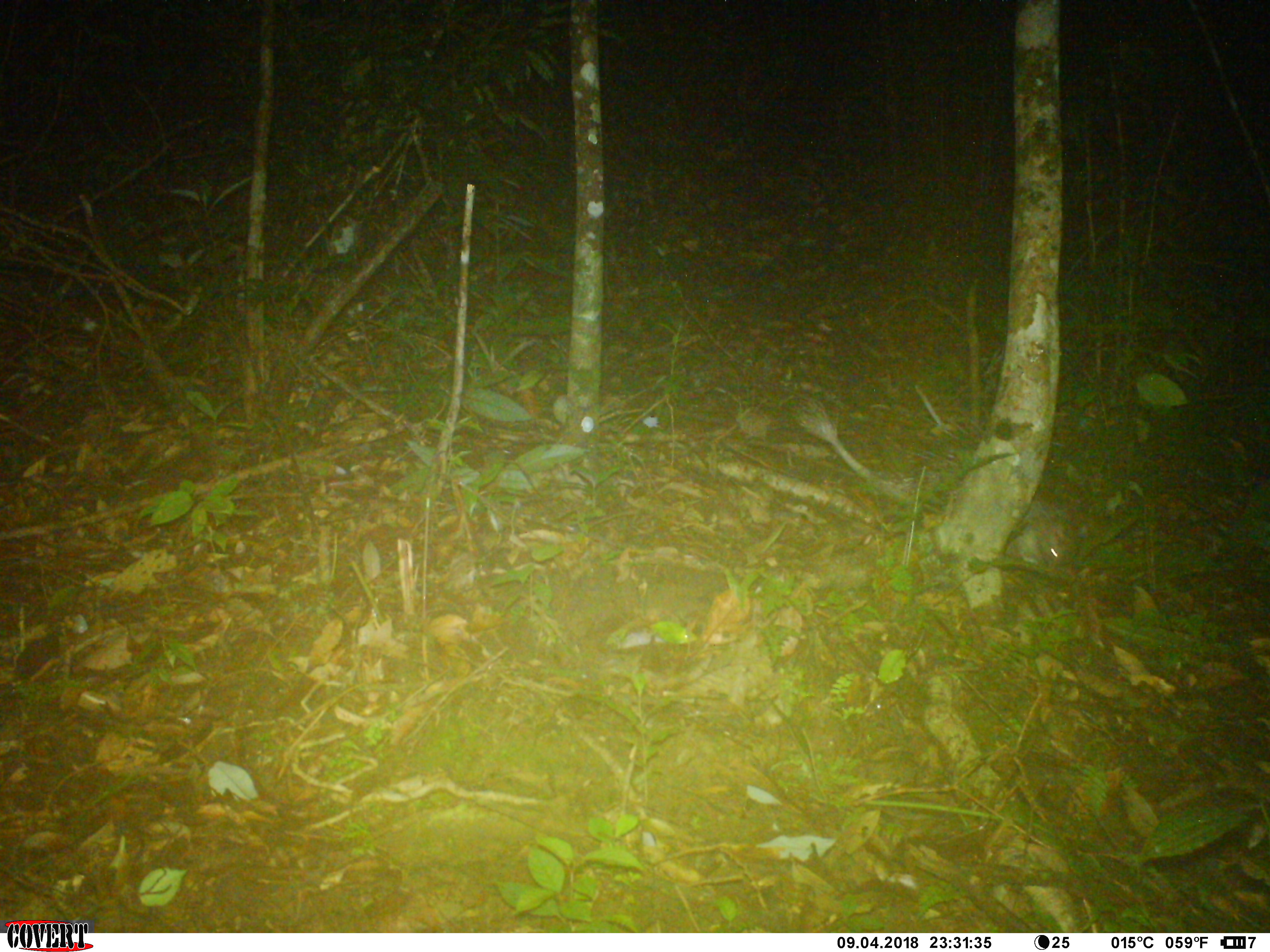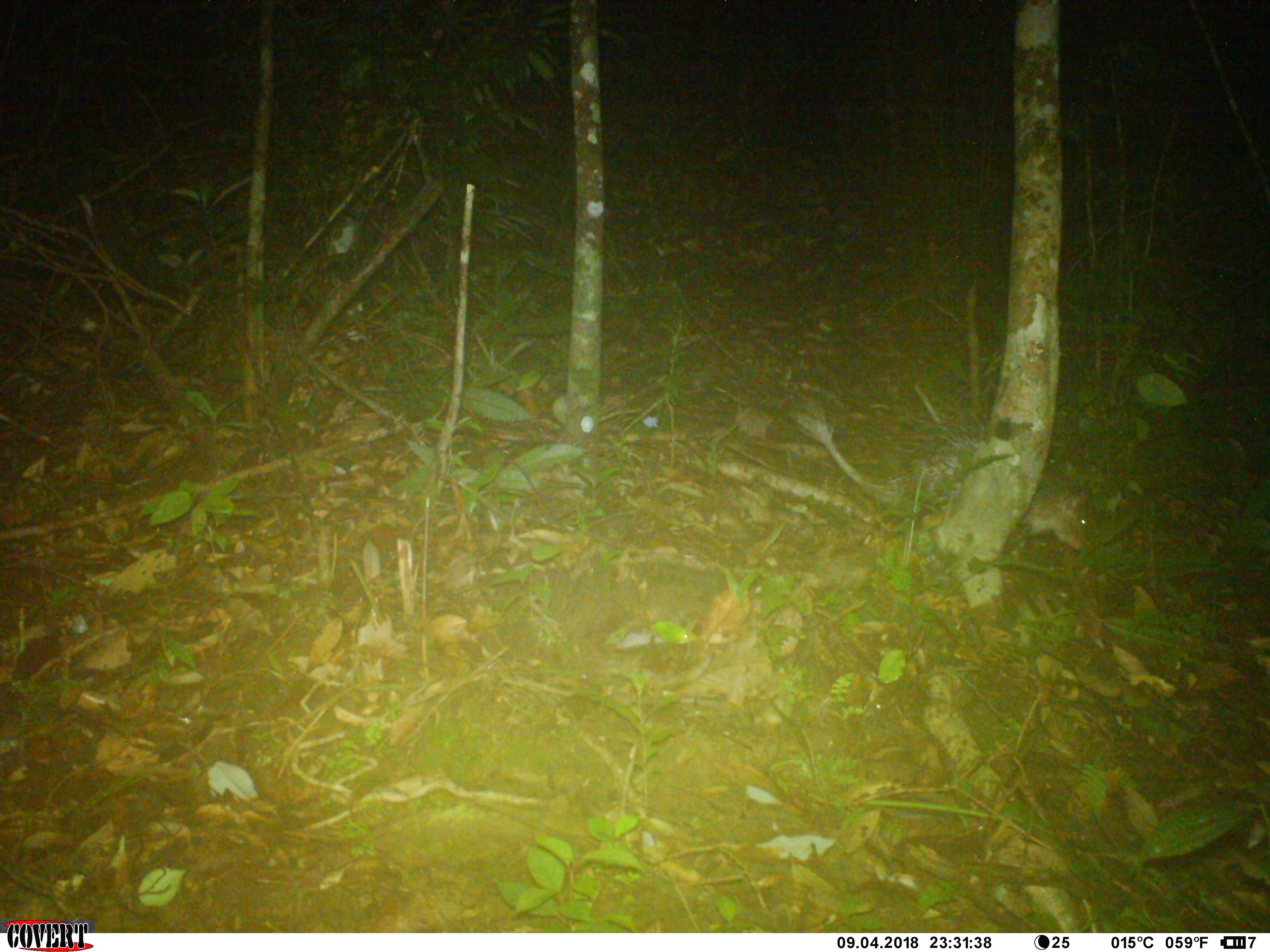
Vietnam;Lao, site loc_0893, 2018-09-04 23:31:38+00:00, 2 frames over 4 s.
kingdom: Animalia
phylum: Chordata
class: Mammalia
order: Rodentia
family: Hystricidae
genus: Atherurus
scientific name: Atherurus macrourus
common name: asiatic brush-tailed porcupine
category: asiatic brush tailed porcupine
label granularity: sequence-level